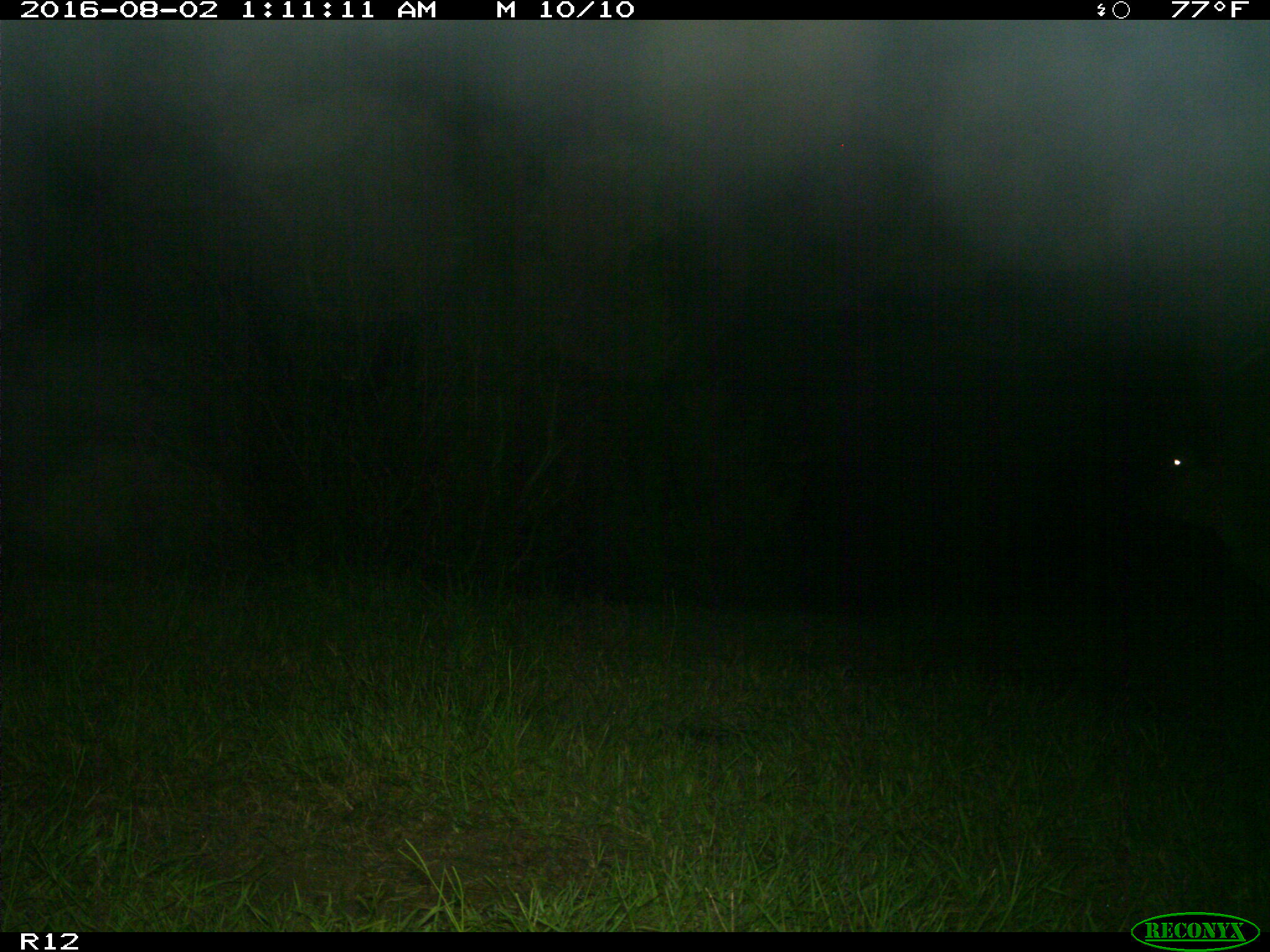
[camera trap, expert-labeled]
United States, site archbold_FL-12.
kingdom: Animalia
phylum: Chordata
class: Mammalia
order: Artiodactyla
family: Bovidae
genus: Bos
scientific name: Bos taurus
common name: domestic cow